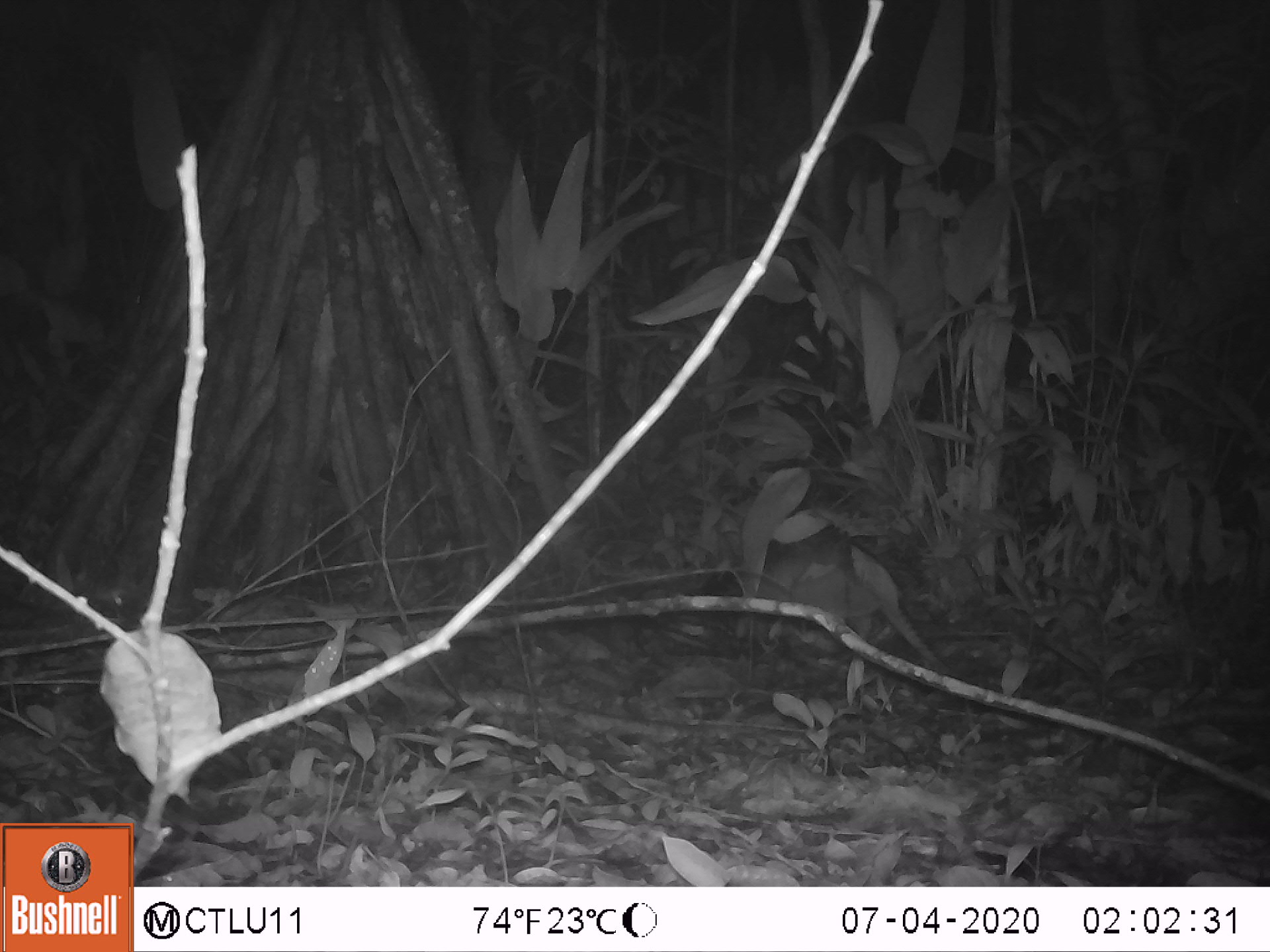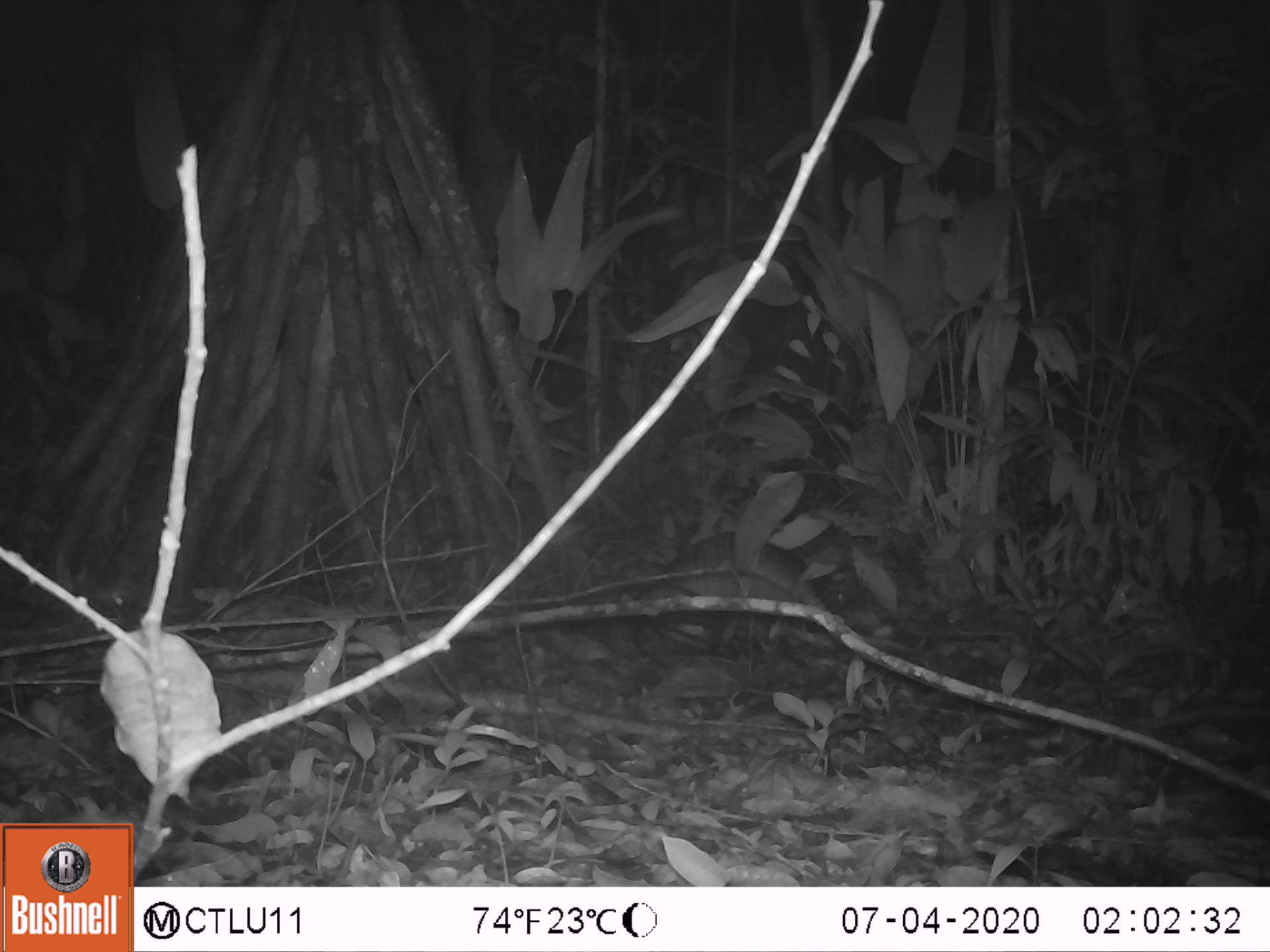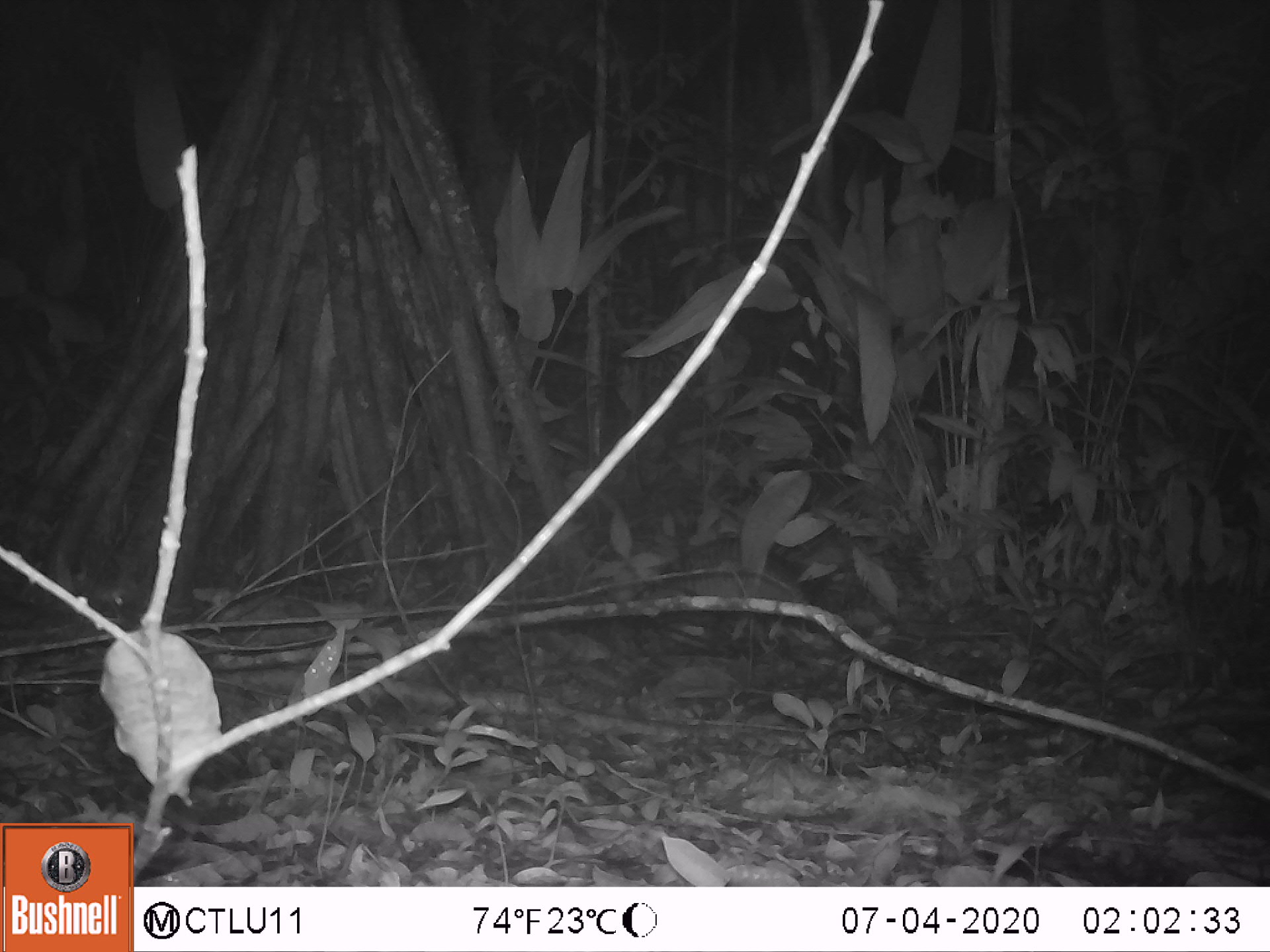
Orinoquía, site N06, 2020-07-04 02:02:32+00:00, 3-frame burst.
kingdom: Animalia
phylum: Chordata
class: Mammalia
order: Cingulata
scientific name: Cingulata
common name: armadillo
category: unknown armadillo